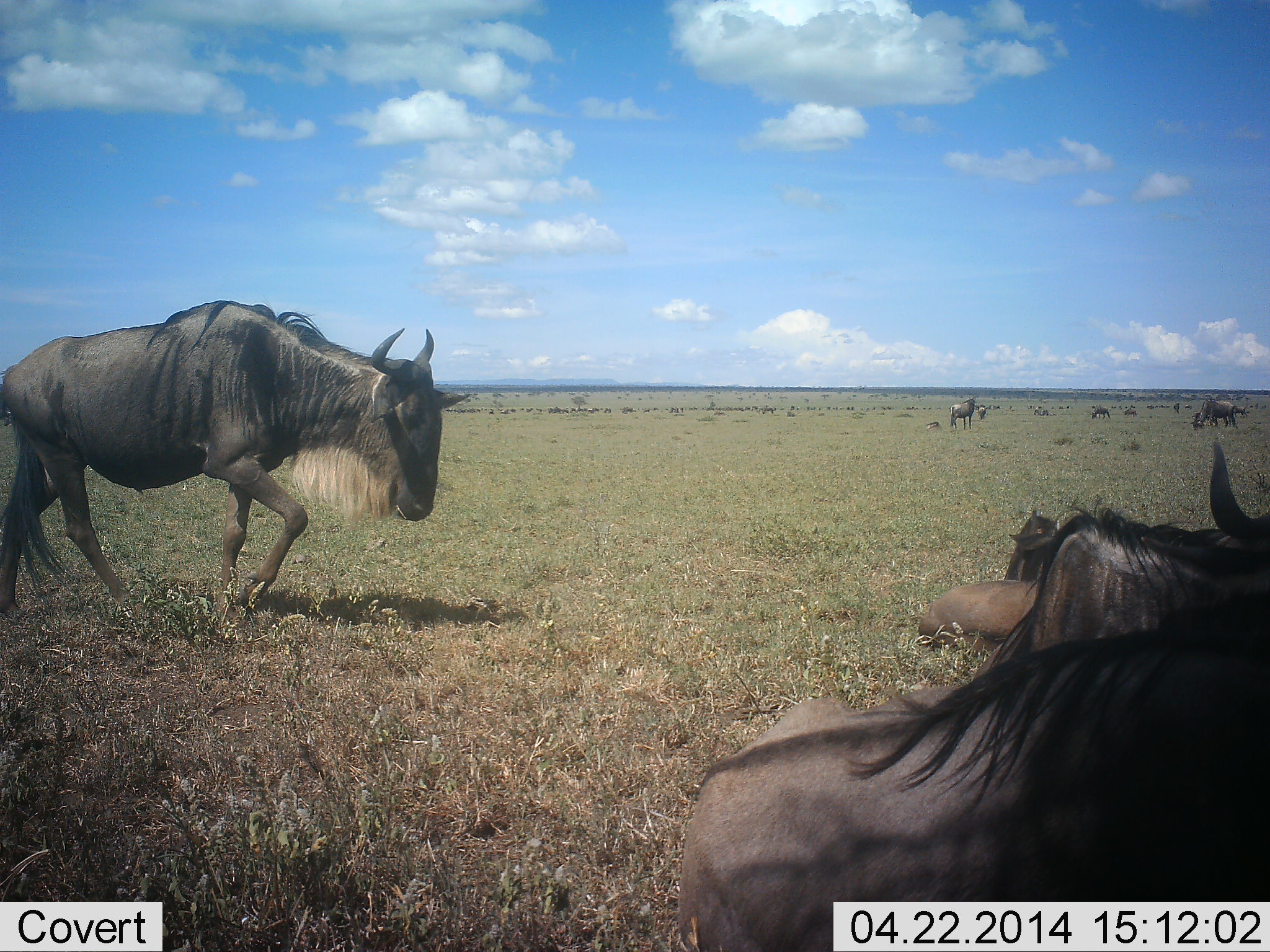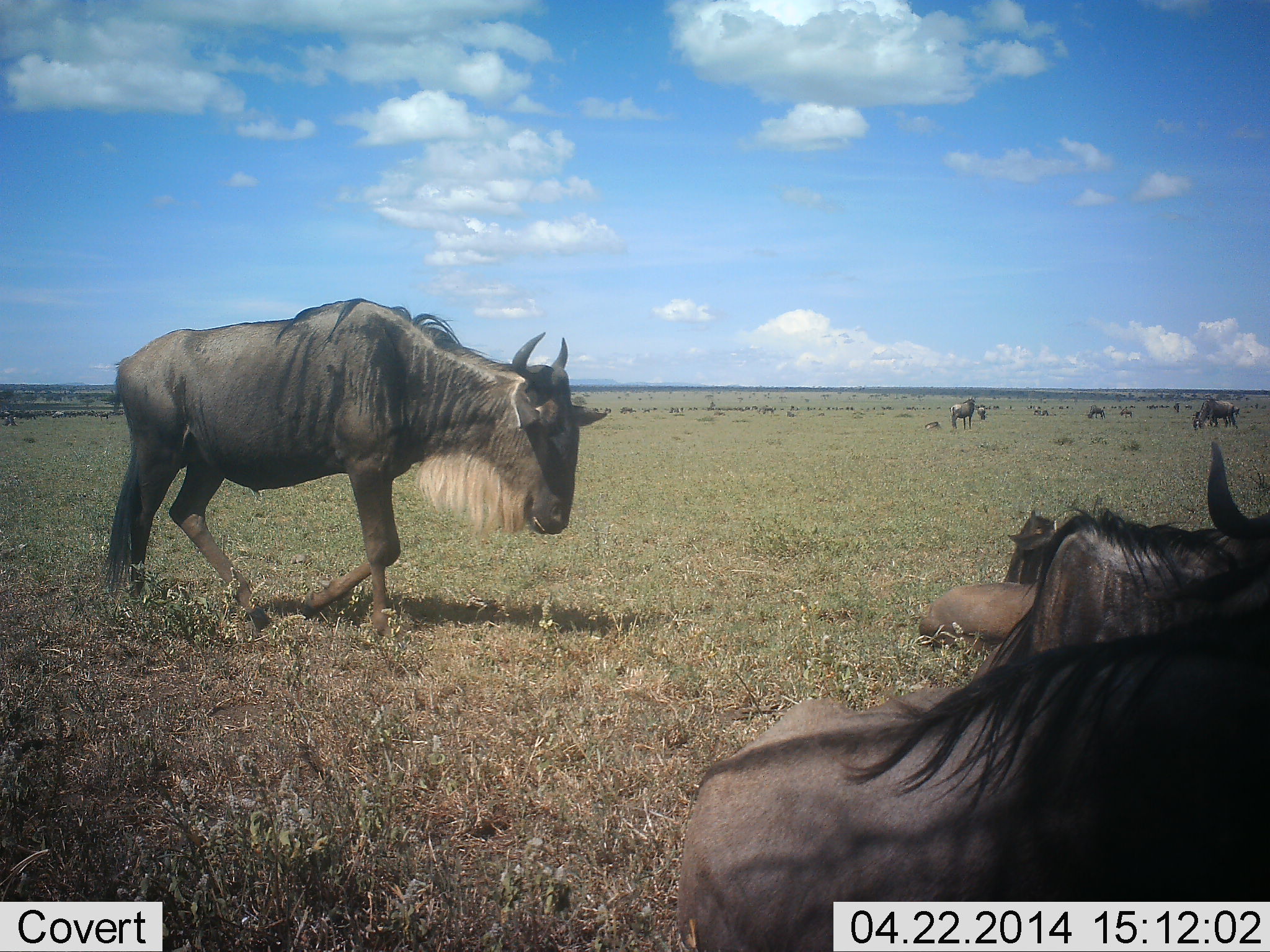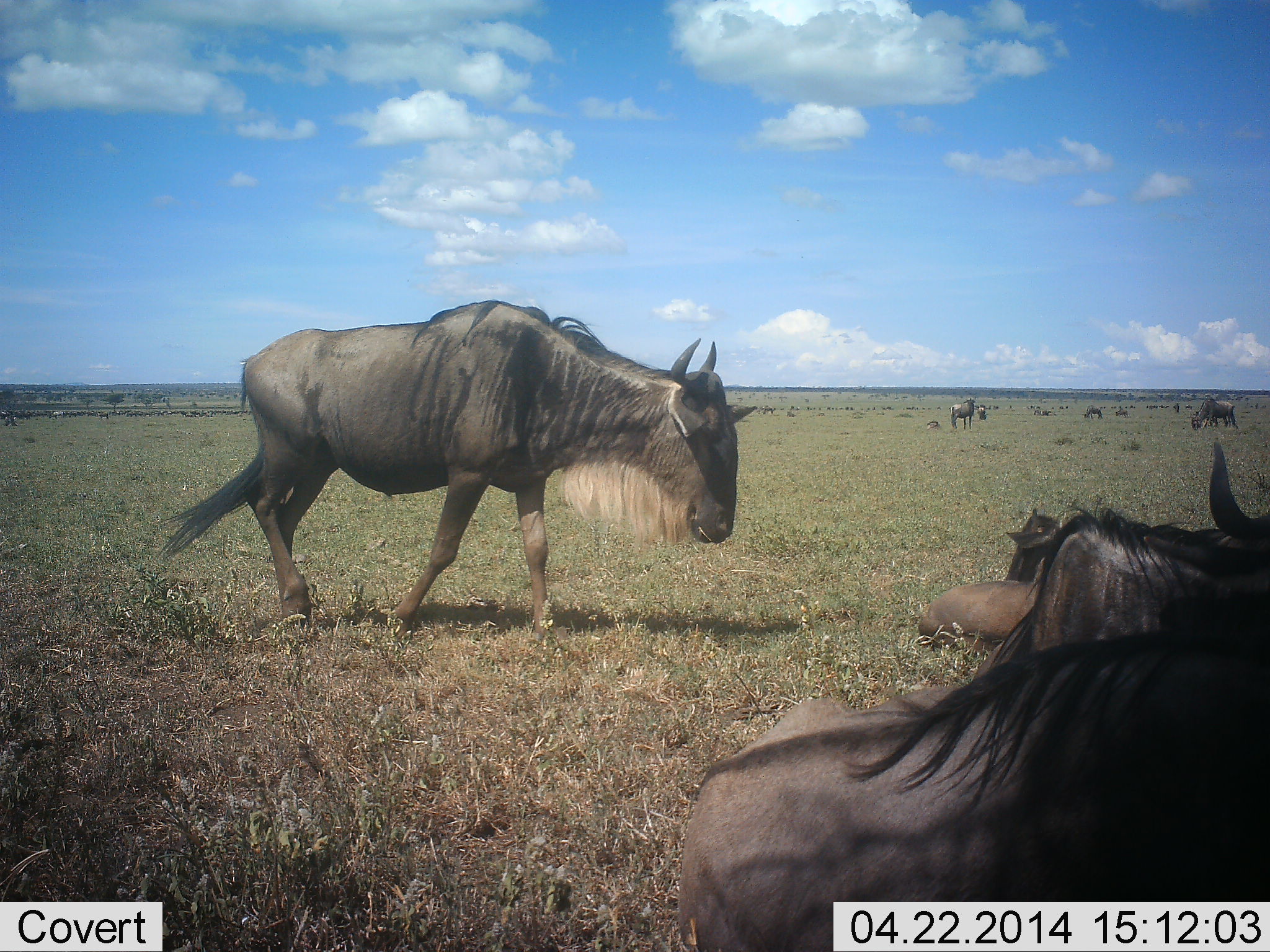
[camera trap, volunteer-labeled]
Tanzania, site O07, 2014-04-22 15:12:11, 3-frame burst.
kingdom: Animalia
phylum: Chordata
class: Mammalia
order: Artiodactyla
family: Bovidae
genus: Connochaetes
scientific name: Connochaetes taurinus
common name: blue wildebeest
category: wildebeest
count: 11-50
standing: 60%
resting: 100%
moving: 100%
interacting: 0%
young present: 10%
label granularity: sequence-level